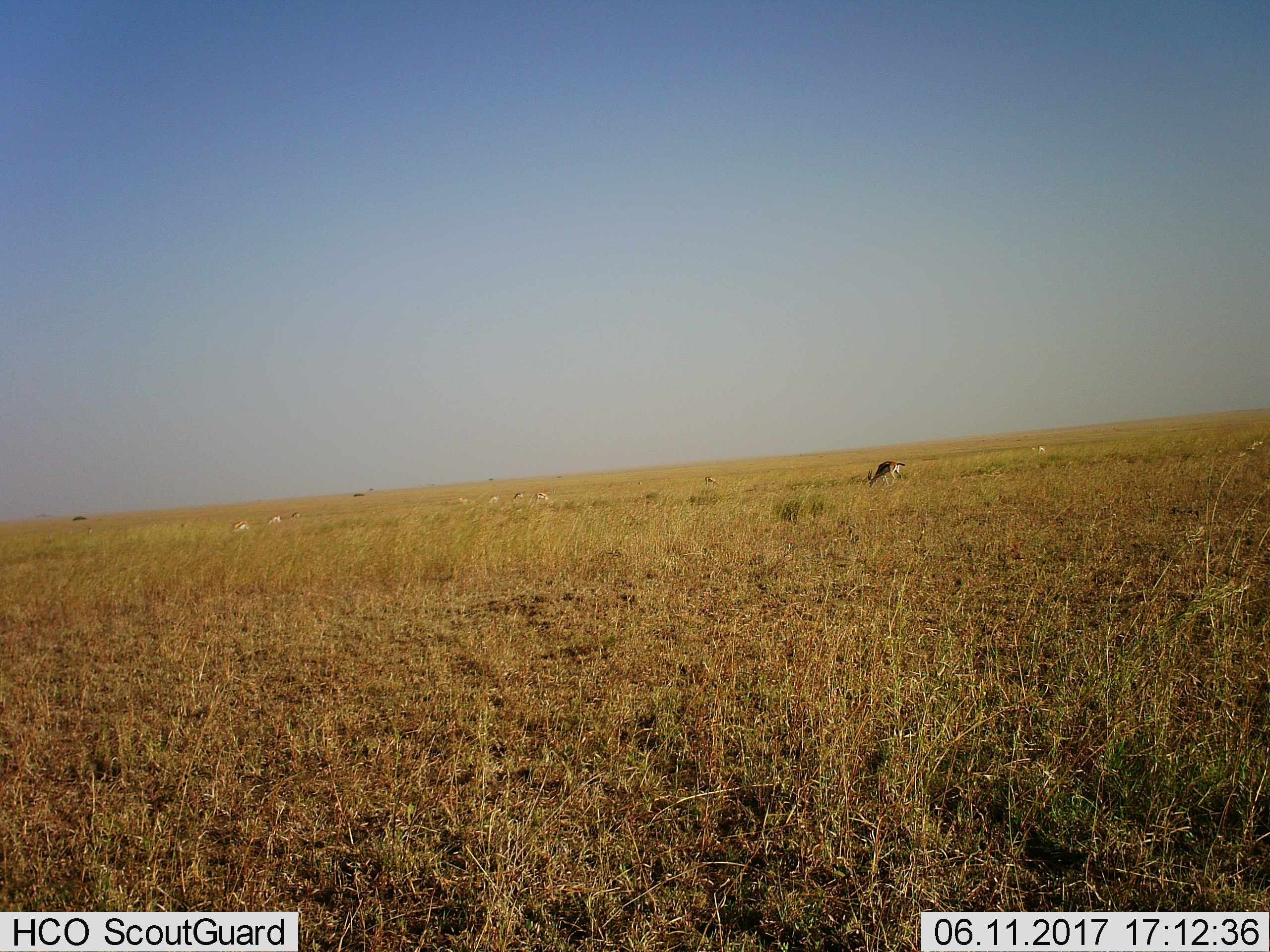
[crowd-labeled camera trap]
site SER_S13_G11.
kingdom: Animalia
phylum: Chordata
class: Mammalia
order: Artiodactyla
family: Bovidae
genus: Eudorcas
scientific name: Eudorcas thomsonii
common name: thomson's gazelle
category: gazellethomsons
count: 11-50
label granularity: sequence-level